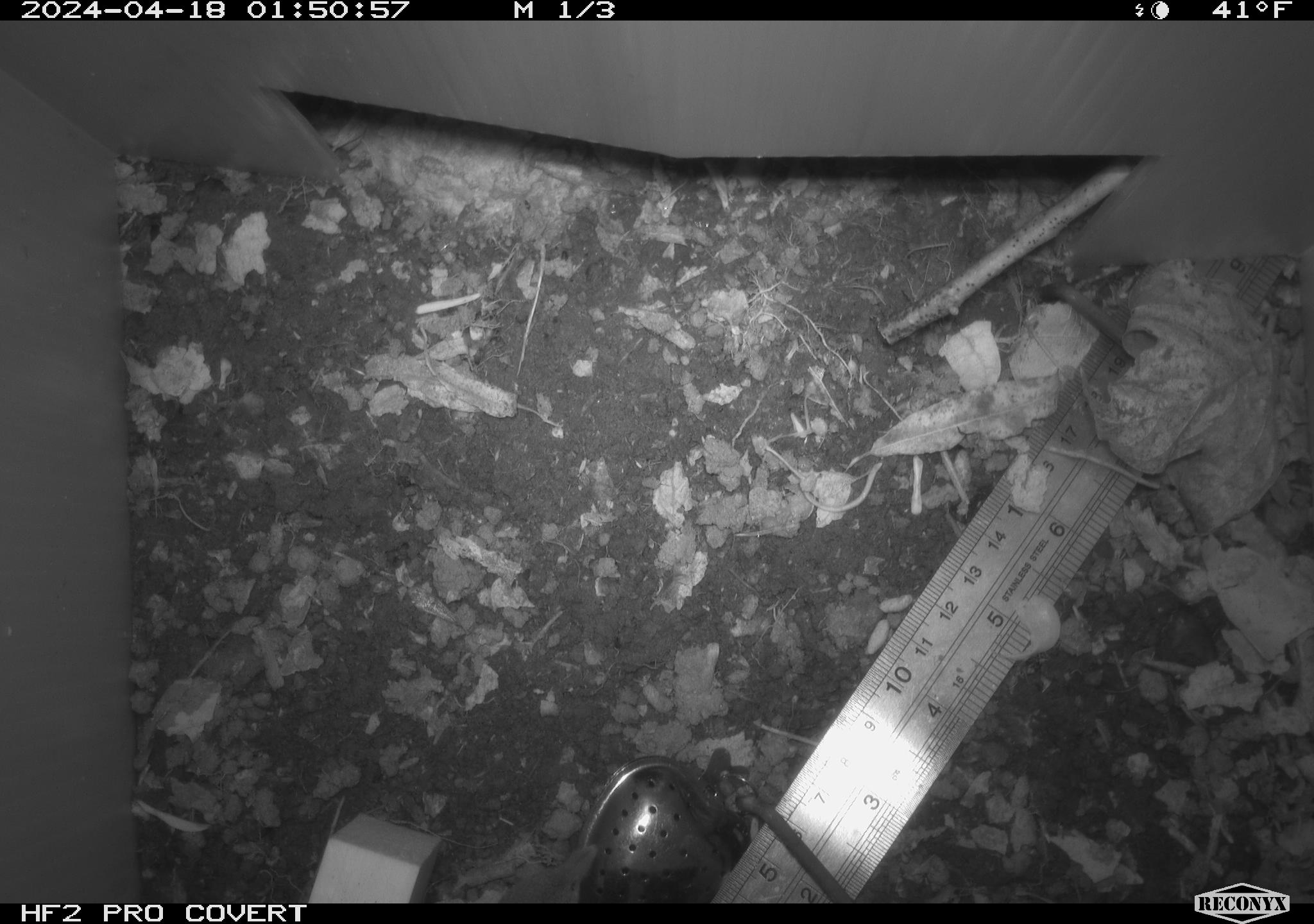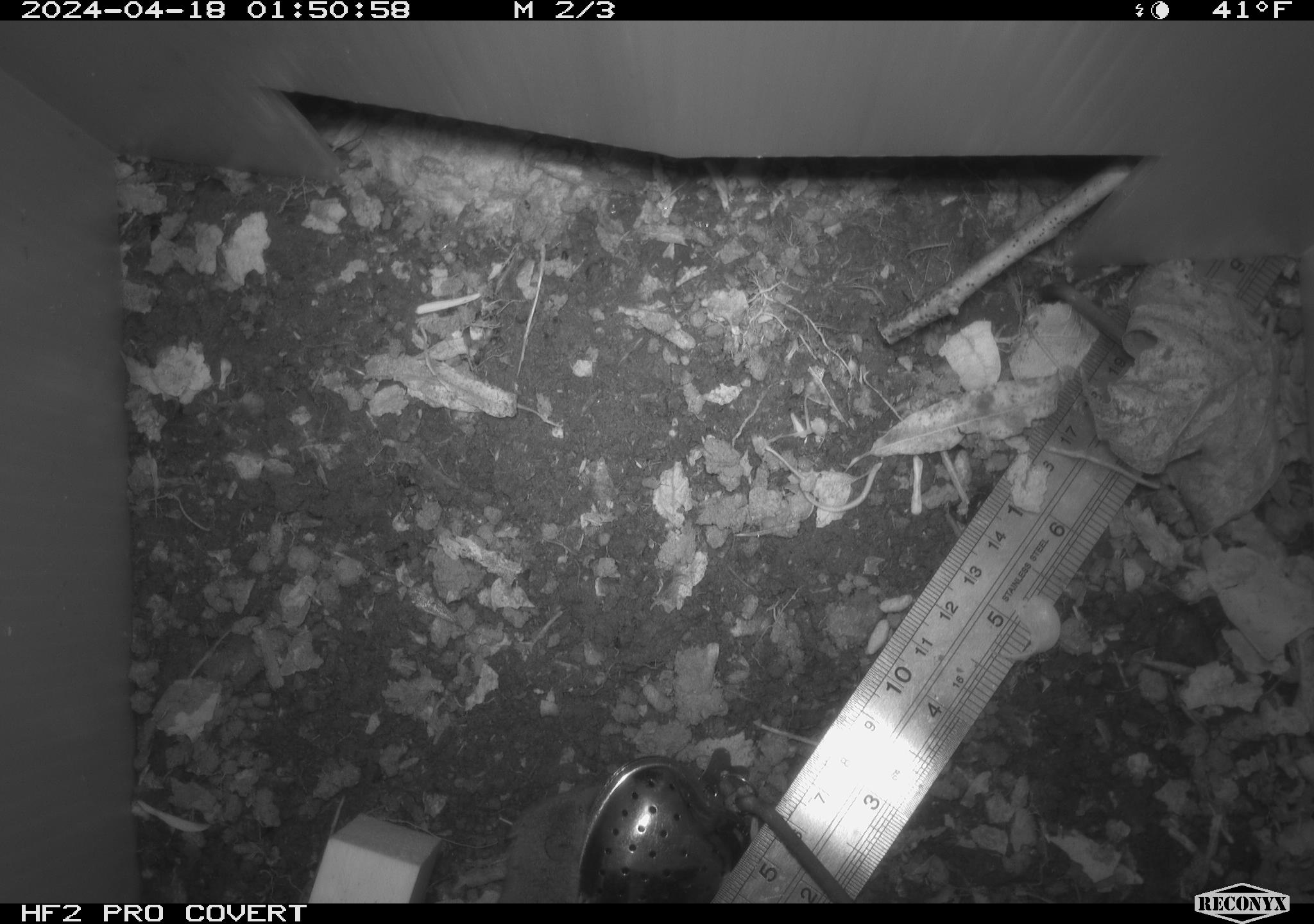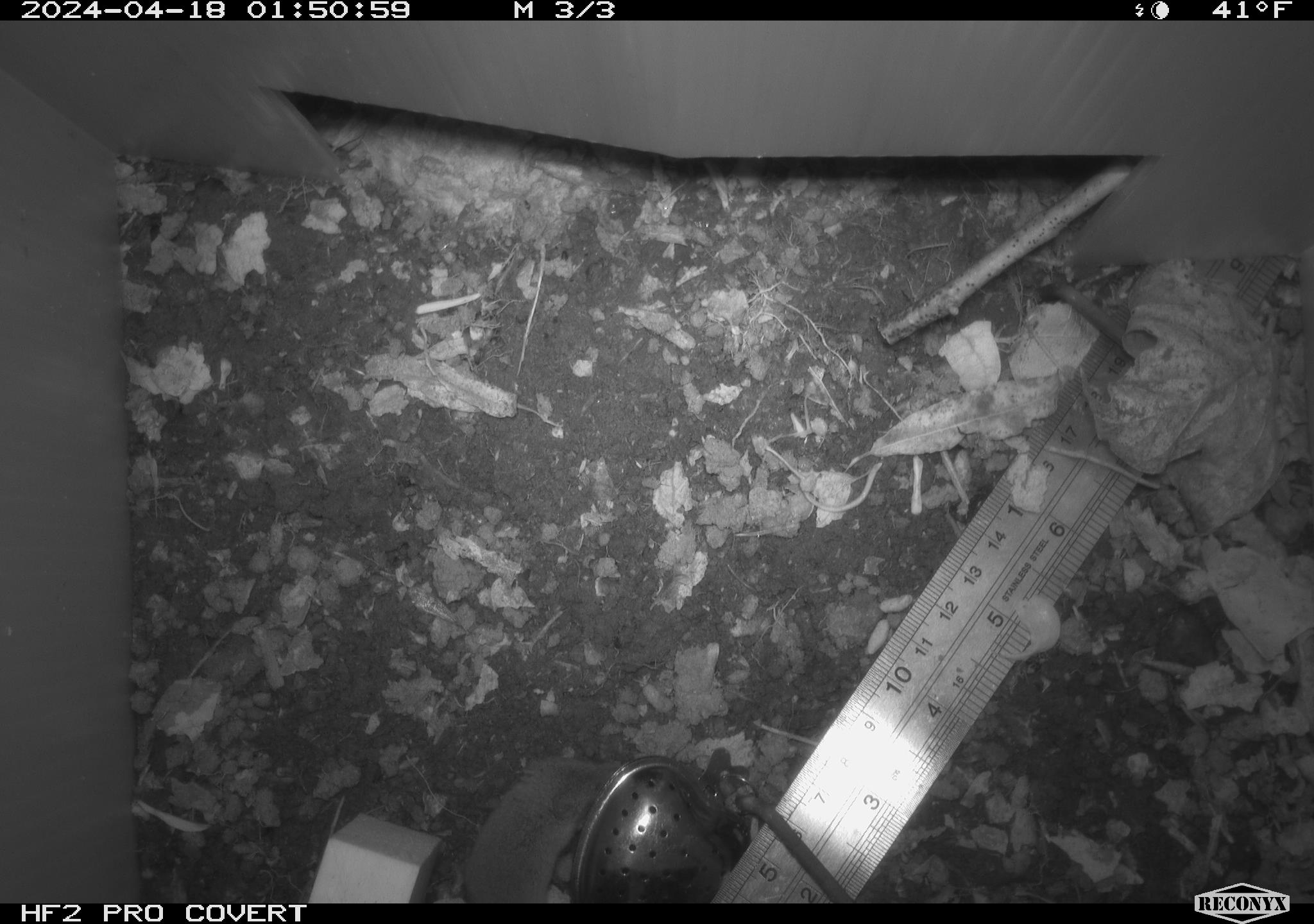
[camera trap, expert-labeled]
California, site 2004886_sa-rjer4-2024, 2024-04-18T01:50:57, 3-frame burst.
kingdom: Animalia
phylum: Chordata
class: Mammalia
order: Eulipotyphla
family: Soricidae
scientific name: Soricidae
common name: shrews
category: soricidae family